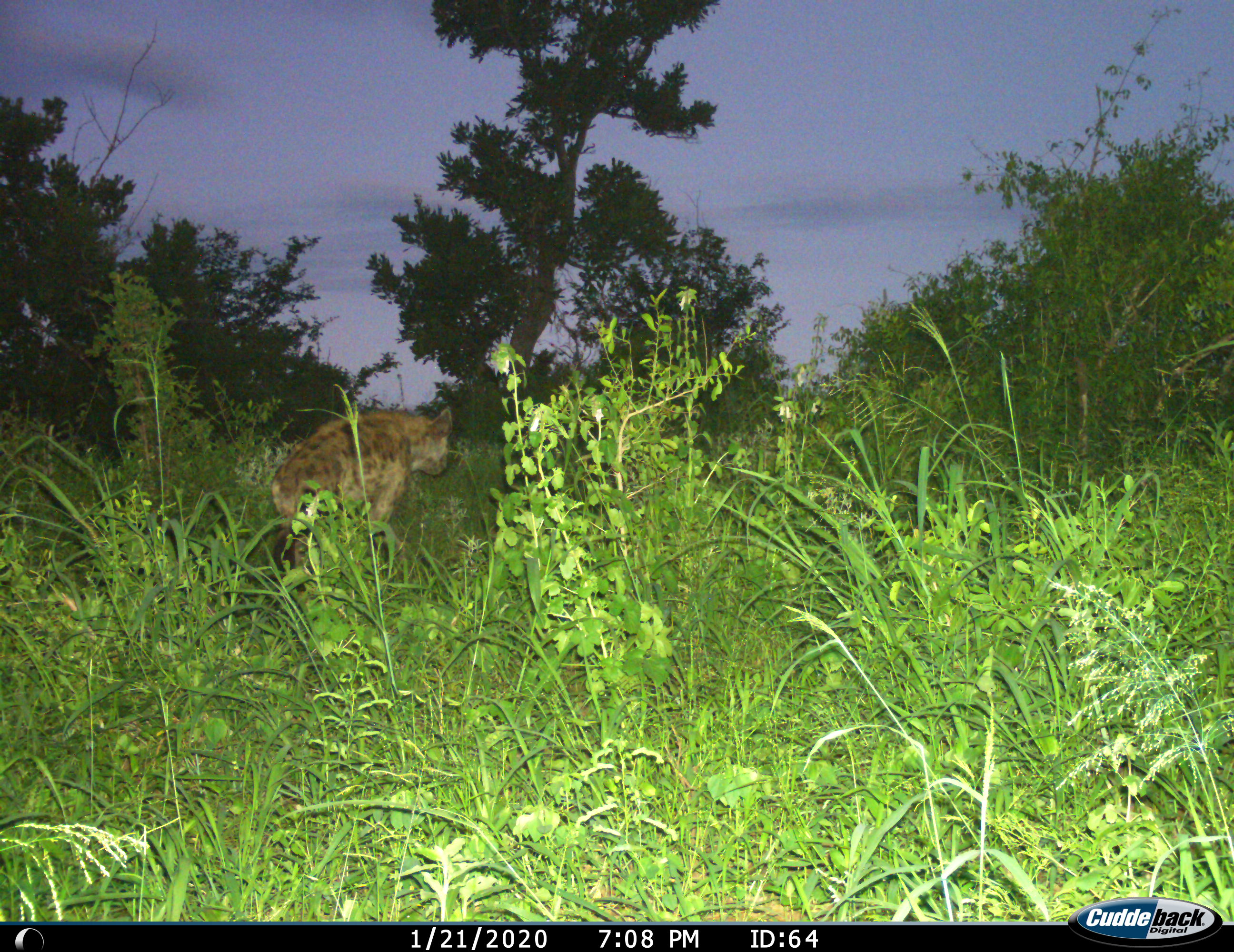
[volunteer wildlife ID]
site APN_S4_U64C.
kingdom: Animalia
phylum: Chordata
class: Mammalia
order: Carnivora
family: Hyaenidae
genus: Crocuta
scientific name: Crocuta crocuta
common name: spotted hyena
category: hyenaspotted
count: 1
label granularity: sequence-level